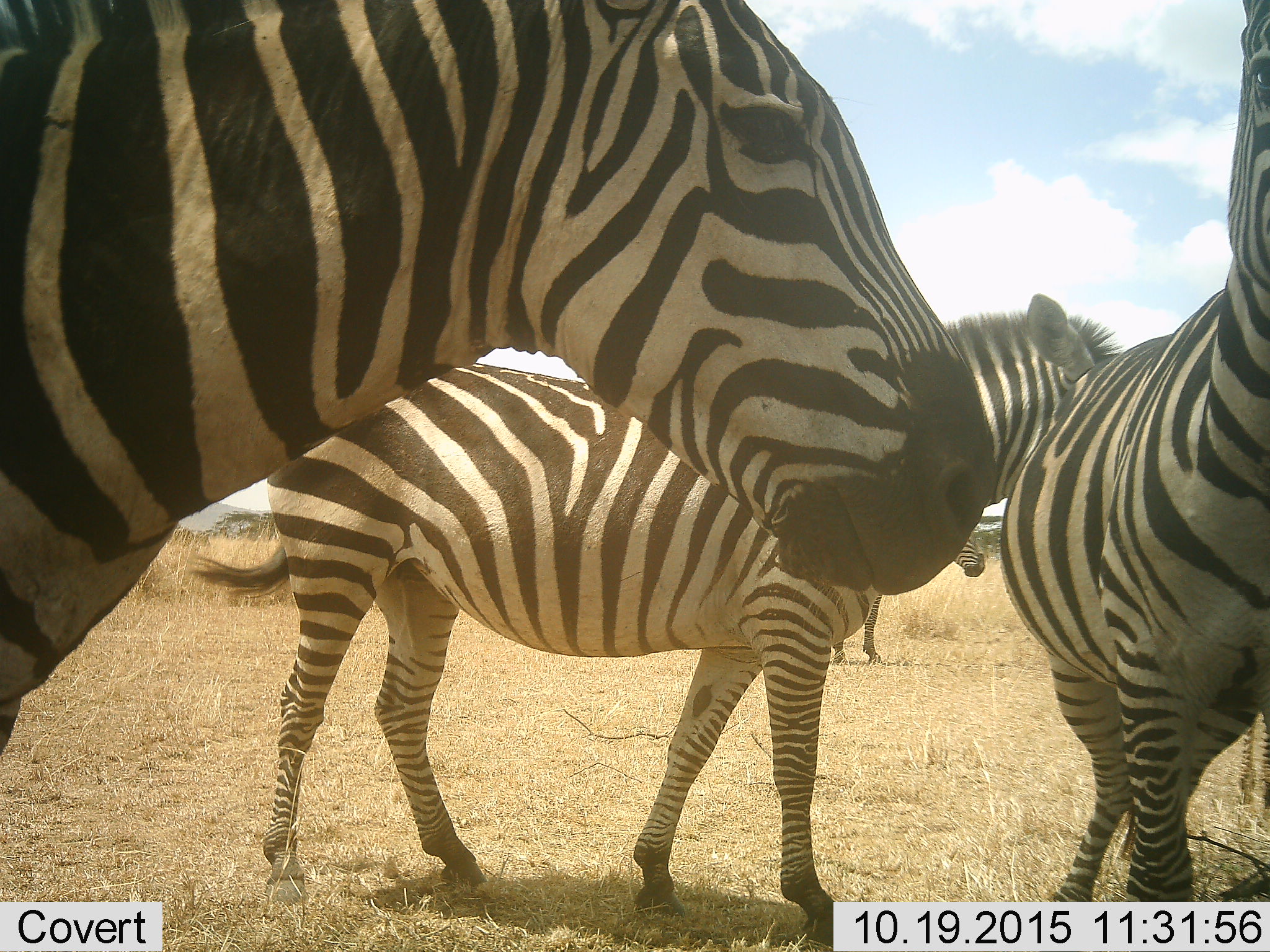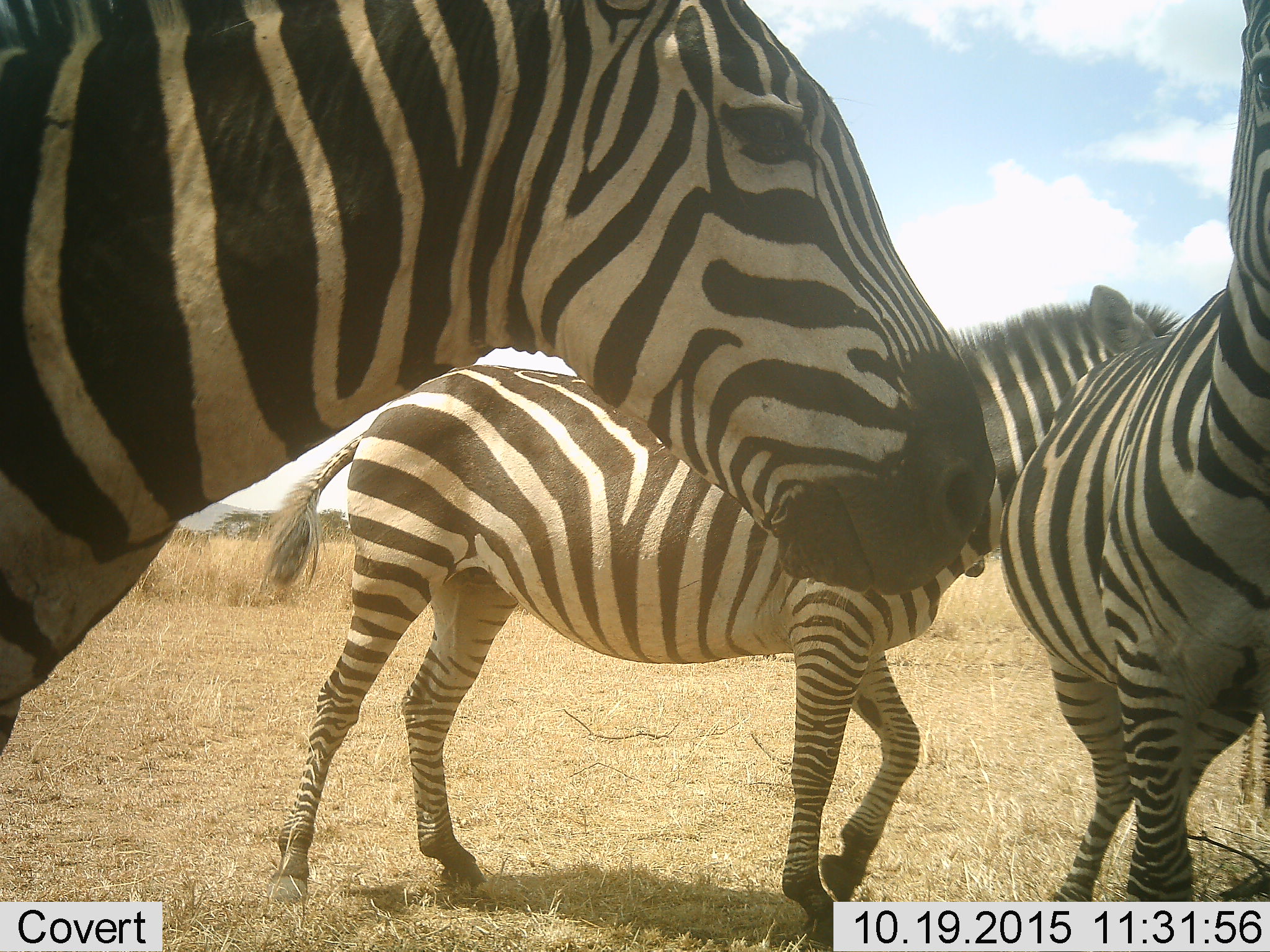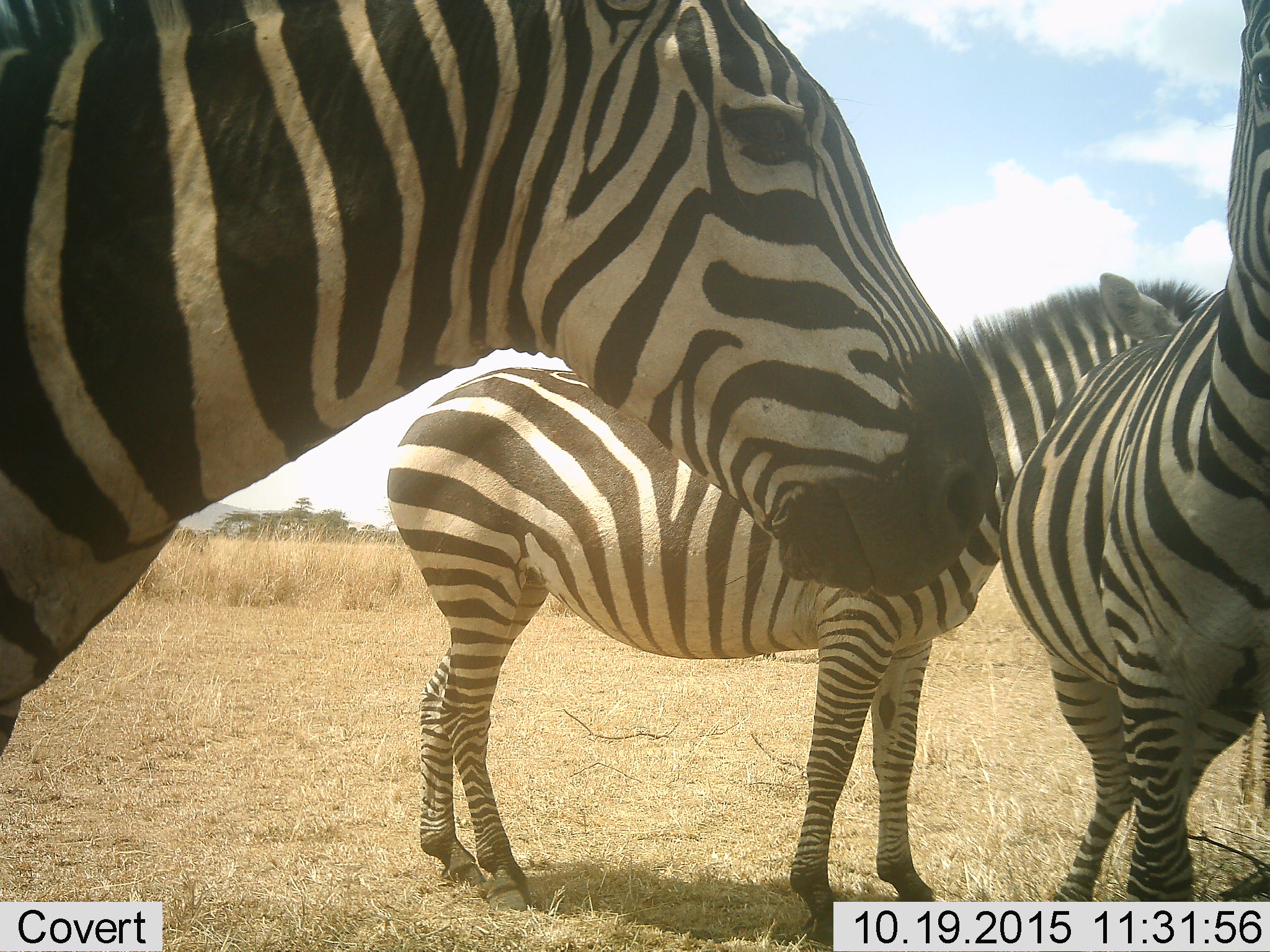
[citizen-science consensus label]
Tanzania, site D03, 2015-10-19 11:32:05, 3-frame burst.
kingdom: Animalia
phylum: Chordata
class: Mammalia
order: Perissodactyla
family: Equidae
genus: Equus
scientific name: Equus quagga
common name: plains zebra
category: zebra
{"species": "zebra (plains zebra) (Equus quagga)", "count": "4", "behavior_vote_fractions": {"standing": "80%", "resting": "0%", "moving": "60%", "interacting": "15%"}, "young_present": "0%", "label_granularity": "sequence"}